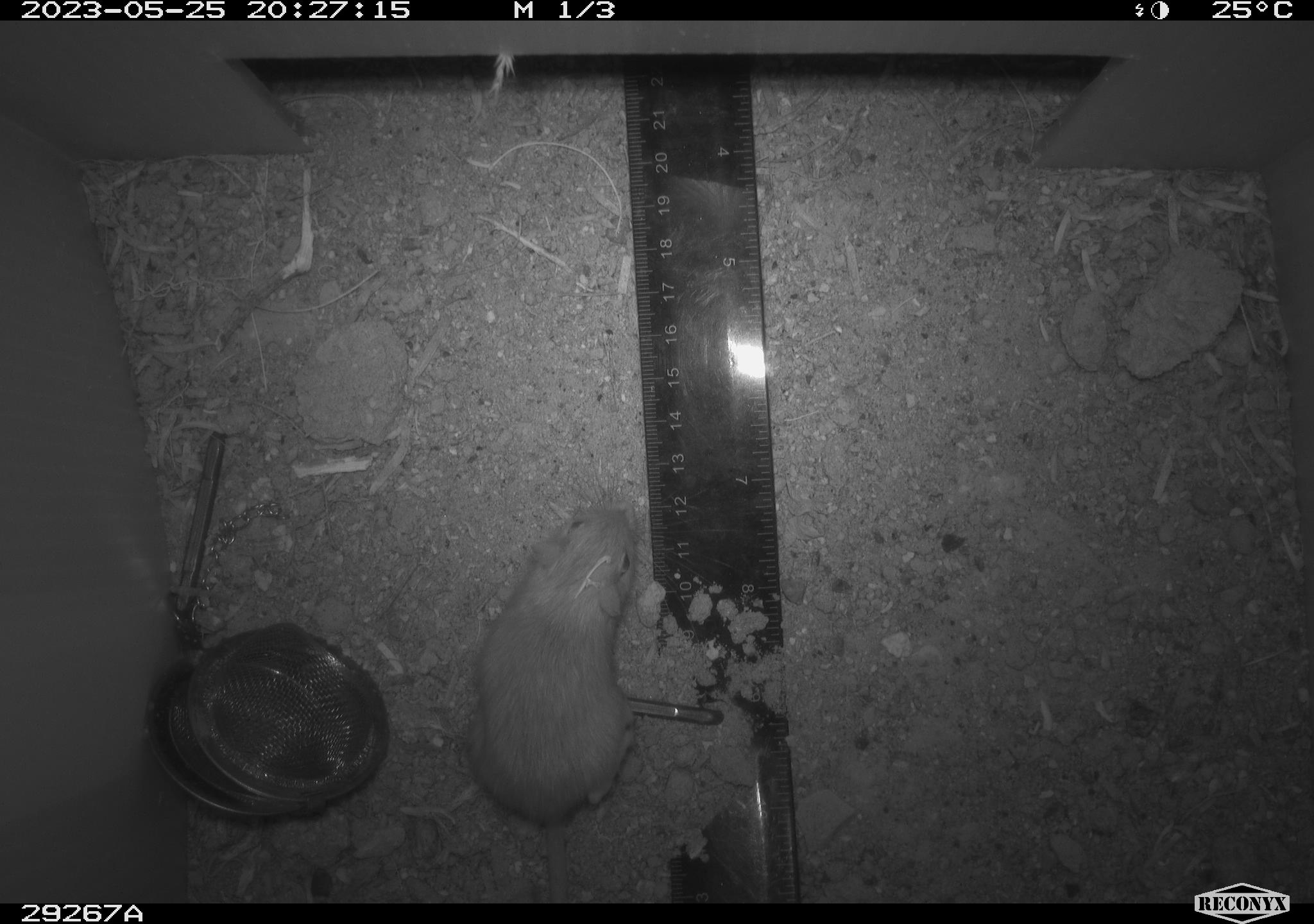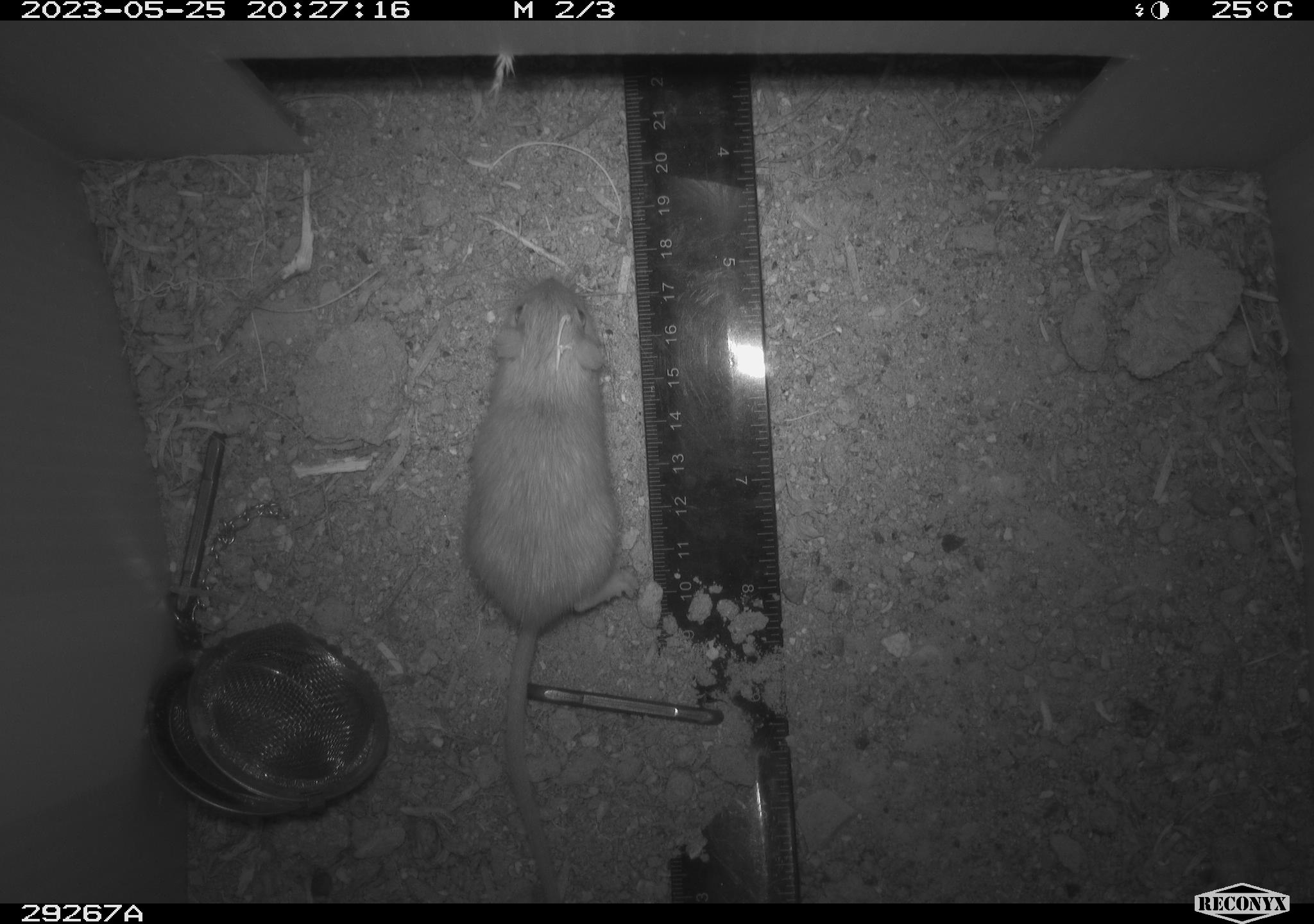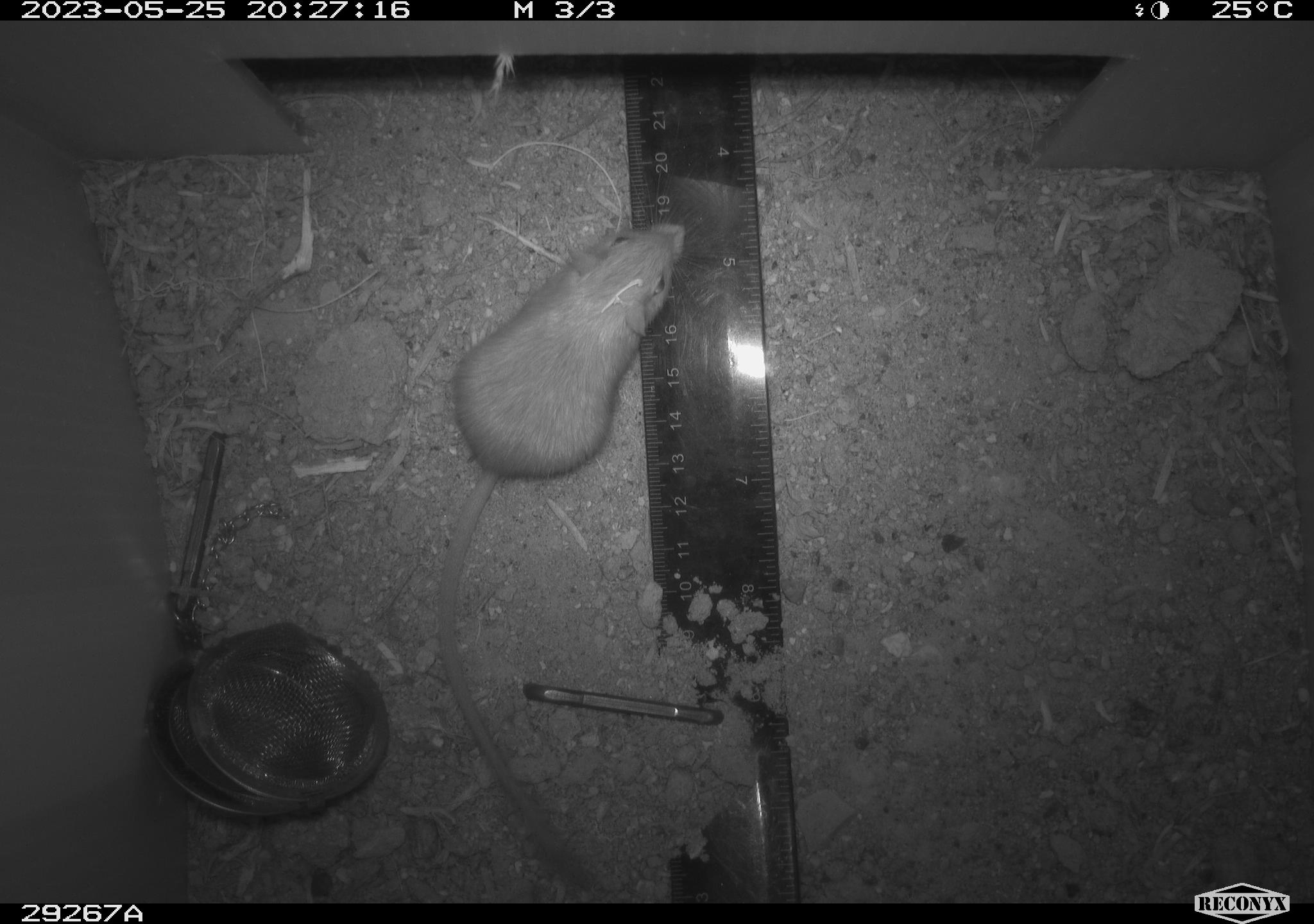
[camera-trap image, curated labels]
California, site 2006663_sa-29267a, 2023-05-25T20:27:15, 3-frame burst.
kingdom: Animalia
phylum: Chordata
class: Mammalia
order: Rodentia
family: Heteromyidae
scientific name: Heteromyidae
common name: kangaroo rats and pocket mice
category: heteromyidae family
Heteromyidae family (kangaroo rats and pocket mice) (Heteromyidae).